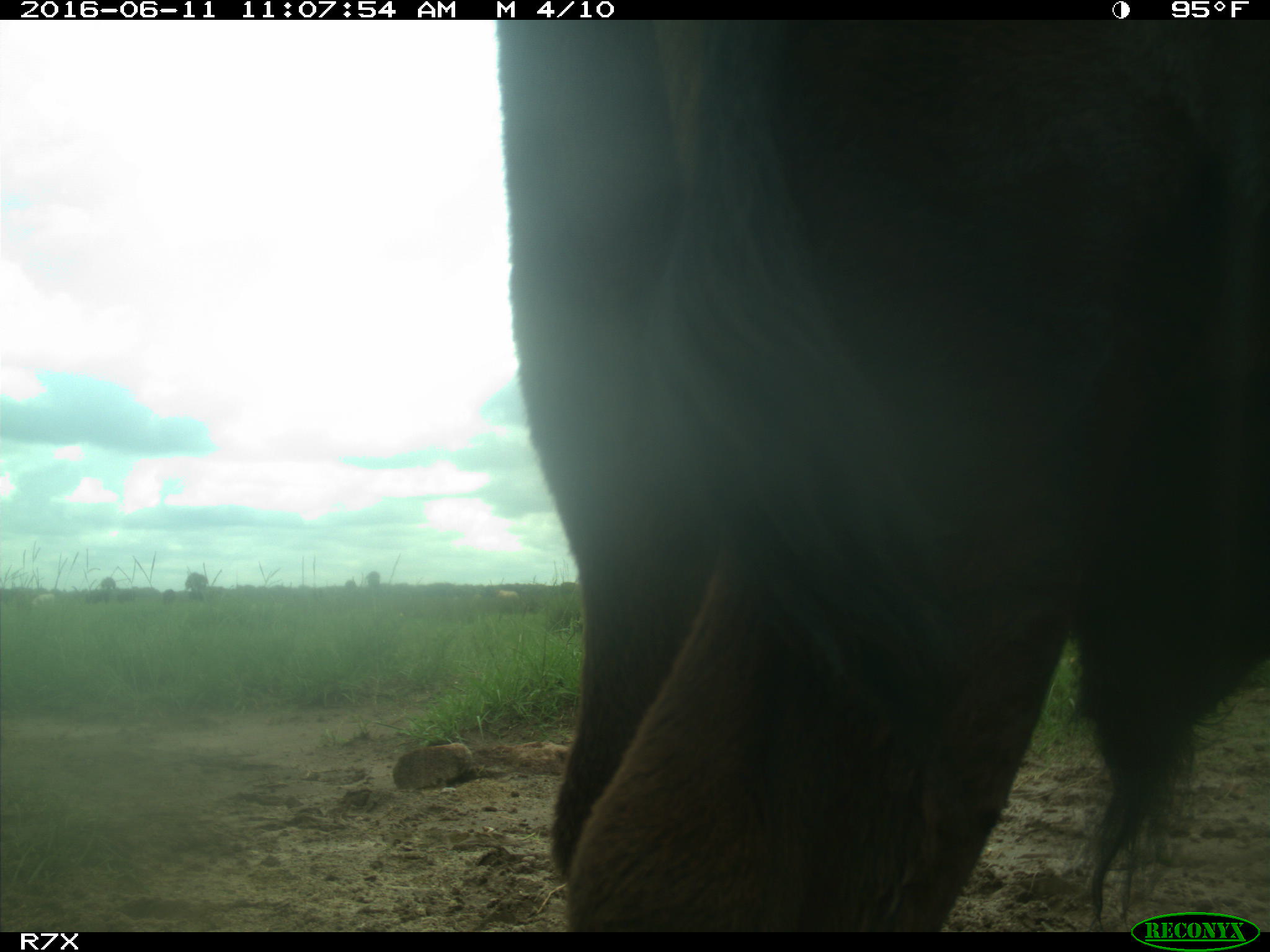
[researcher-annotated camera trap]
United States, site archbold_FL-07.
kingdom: Animalia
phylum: Chordata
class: Mammalia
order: Artiodactyla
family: Bovidae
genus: Bos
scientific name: Bos taurus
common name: domestic cow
Bos taurus (domestic cow).